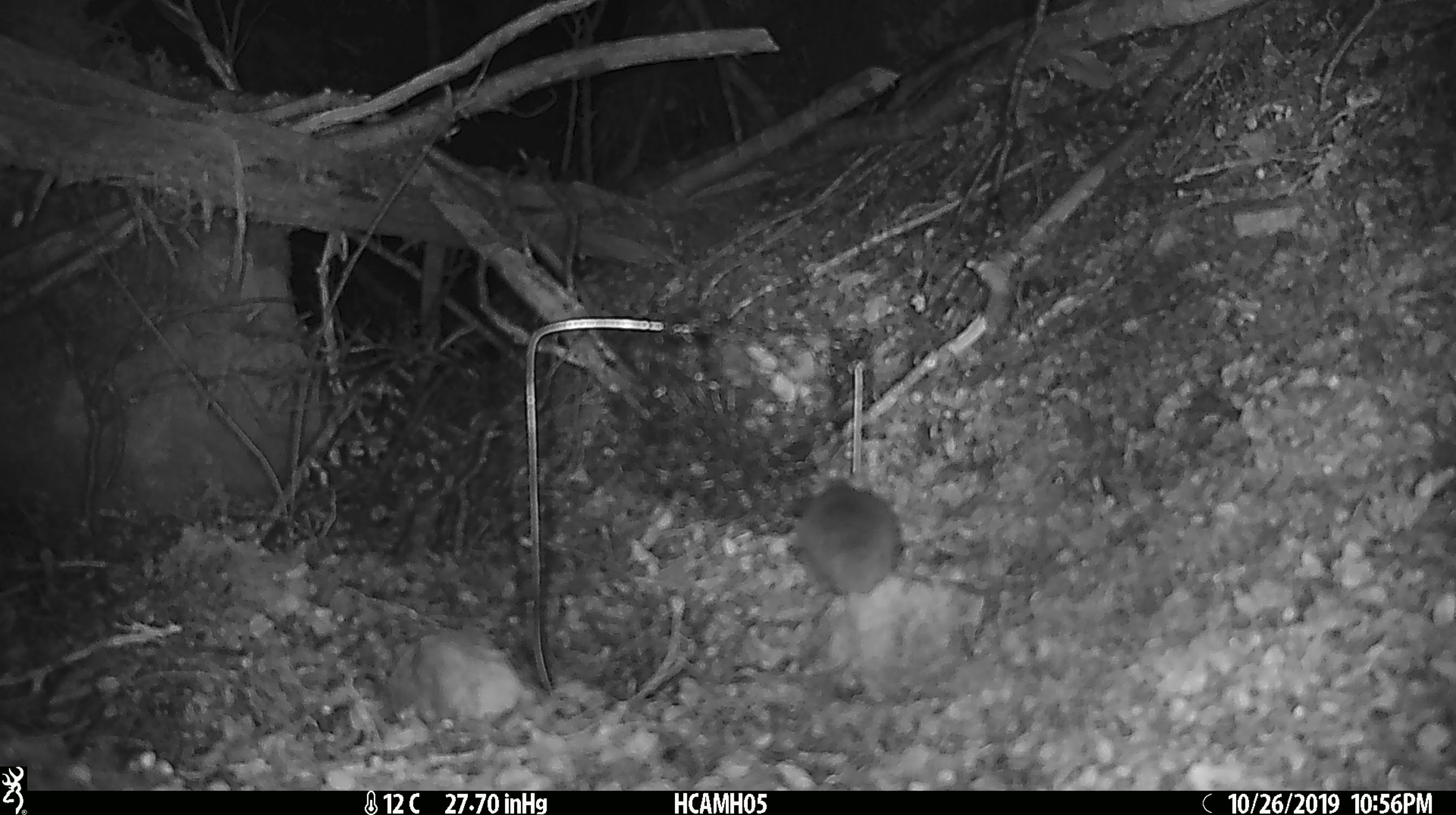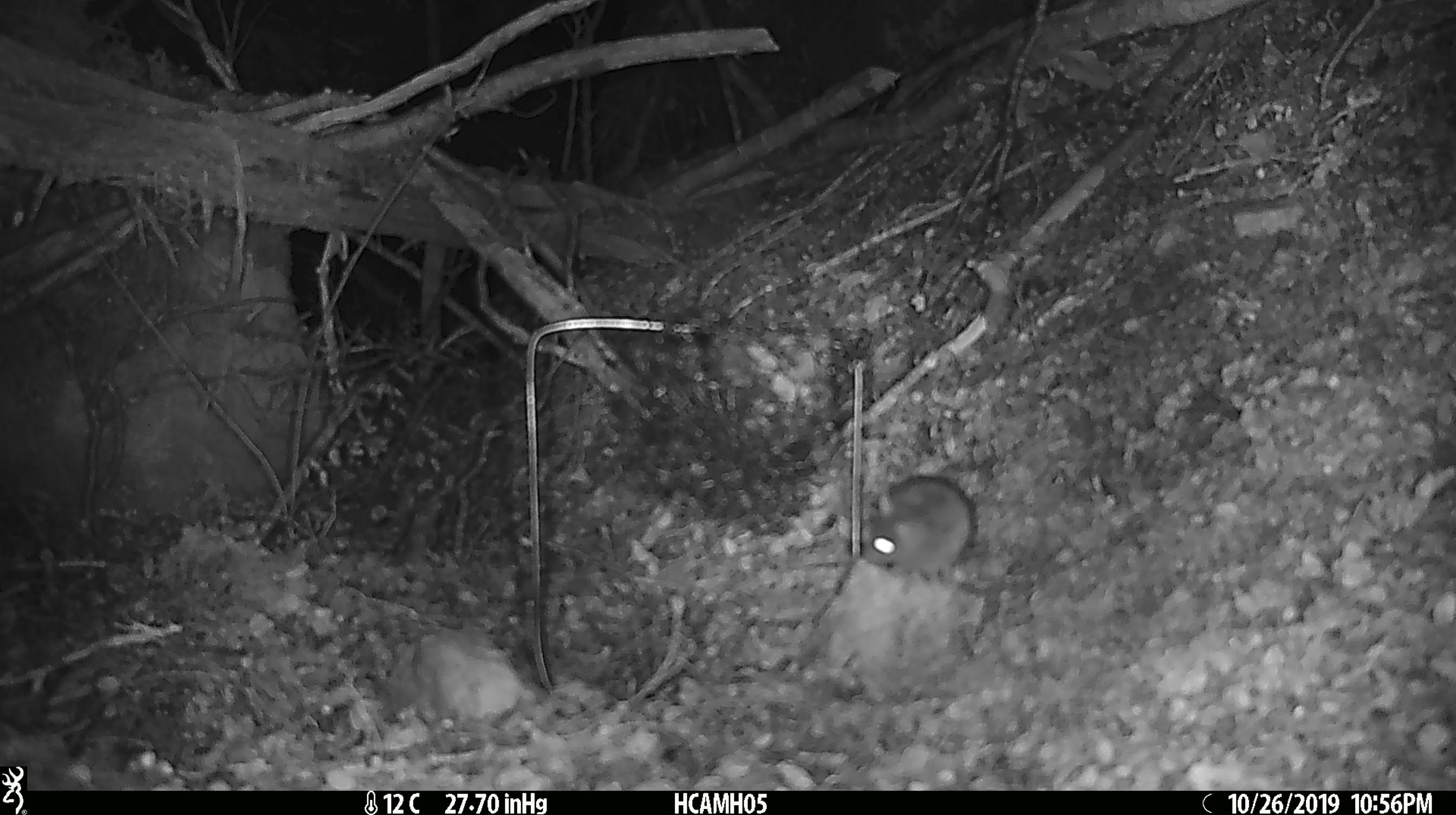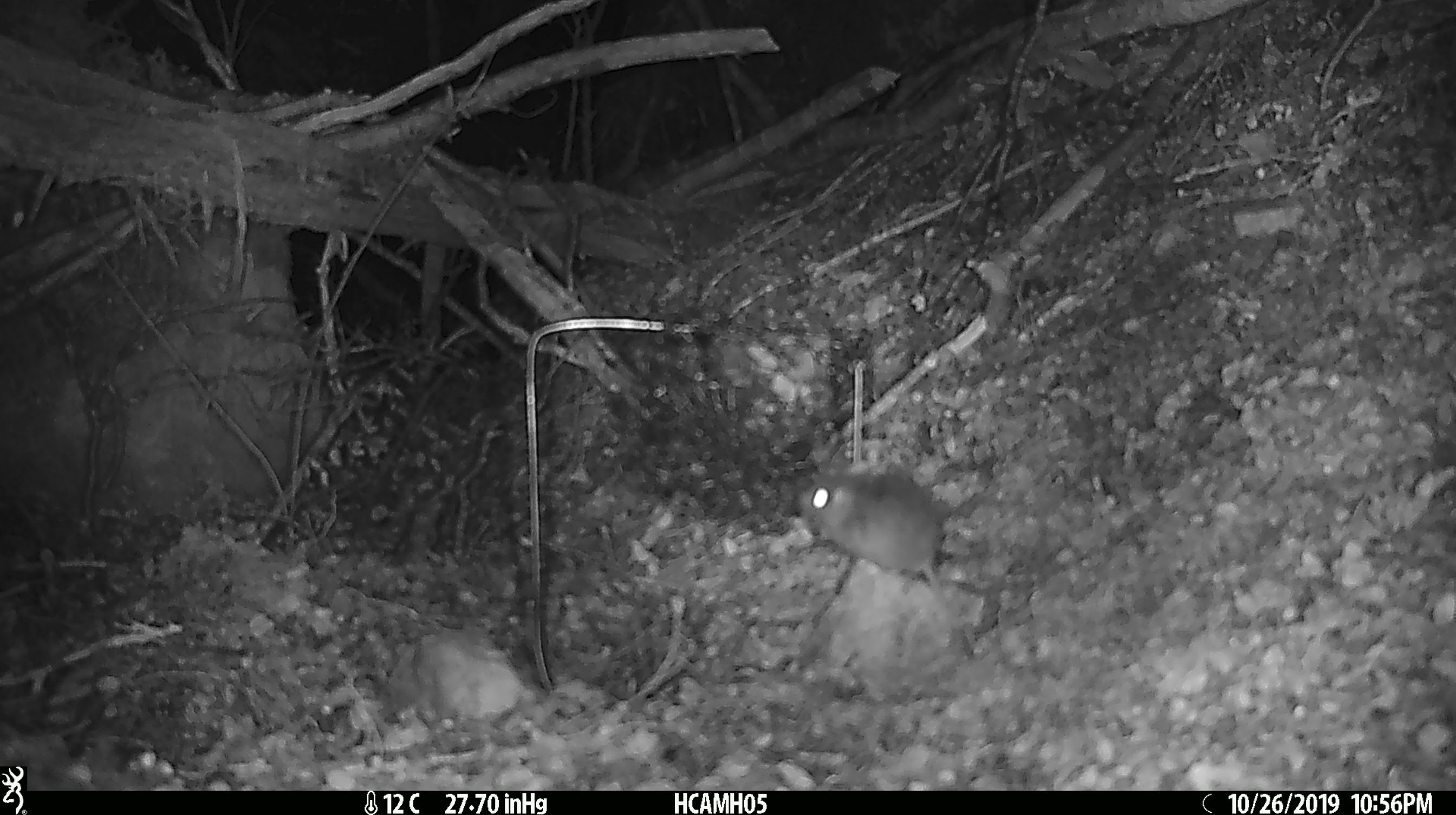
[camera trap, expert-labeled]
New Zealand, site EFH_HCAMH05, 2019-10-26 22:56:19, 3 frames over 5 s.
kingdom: Animalia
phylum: Chordata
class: Mammalia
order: Rodentia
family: Muridae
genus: Mus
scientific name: Mus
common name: mouse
Mouse (Mus).